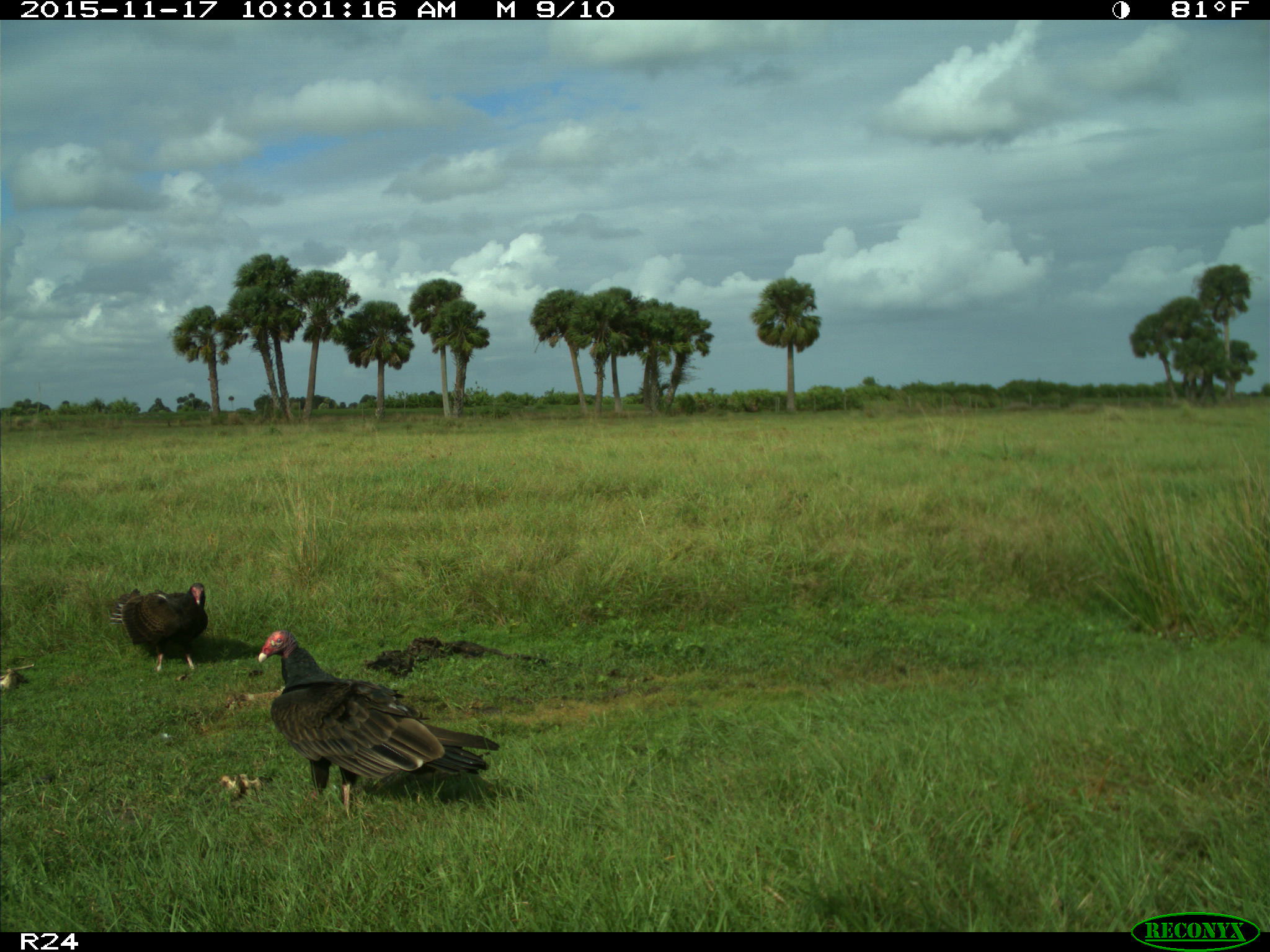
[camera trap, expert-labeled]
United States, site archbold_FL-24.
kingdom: Animalia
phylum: Chordata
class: Aves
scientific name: Aves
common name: birds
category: unidentified bird